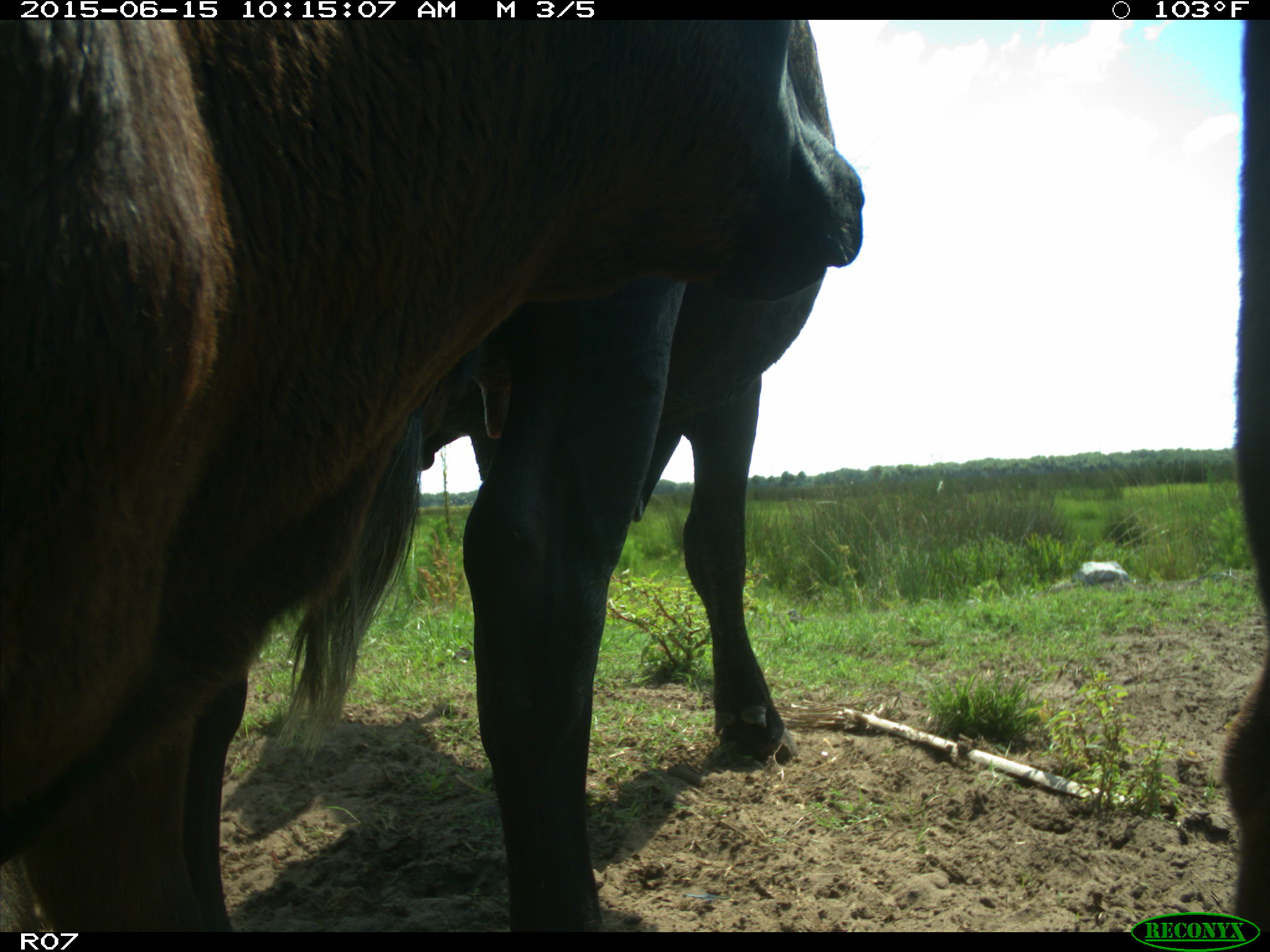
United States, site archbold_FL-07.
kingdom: Animalia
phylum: Chordata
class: Mammalia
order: Artiodactyla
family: Bovidae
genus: Bos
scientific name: Bos taurus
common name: domestic cow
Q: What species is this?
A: Bos taurus (domestic cow).